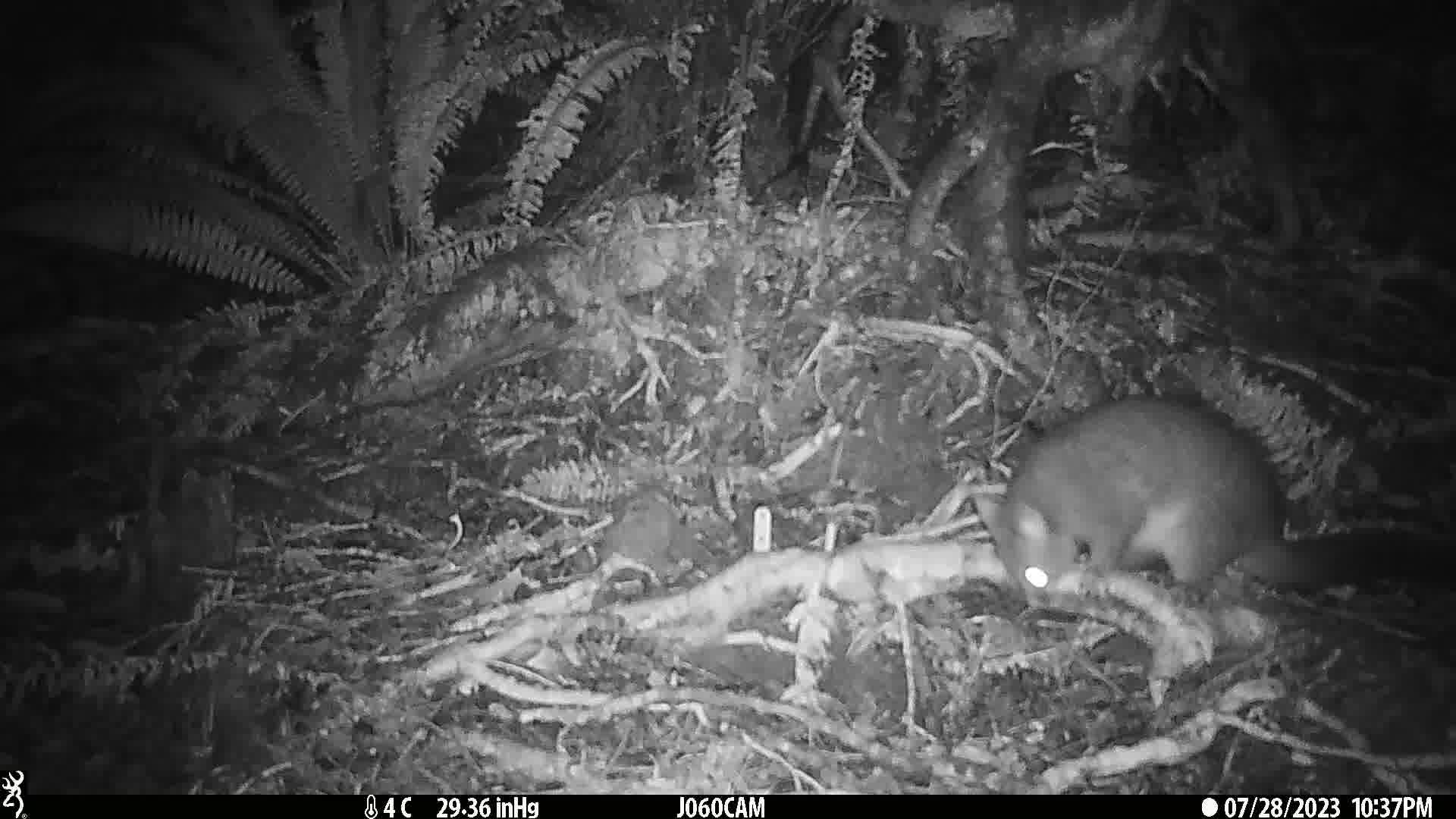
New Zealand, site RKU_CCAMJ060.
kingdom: Animalia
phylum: Chordata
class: Mammalia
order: Diprotodontia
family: Phalangeridae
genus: Trichosurus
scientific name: Trichosurus vulpecula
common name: common brushtail possum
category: possum